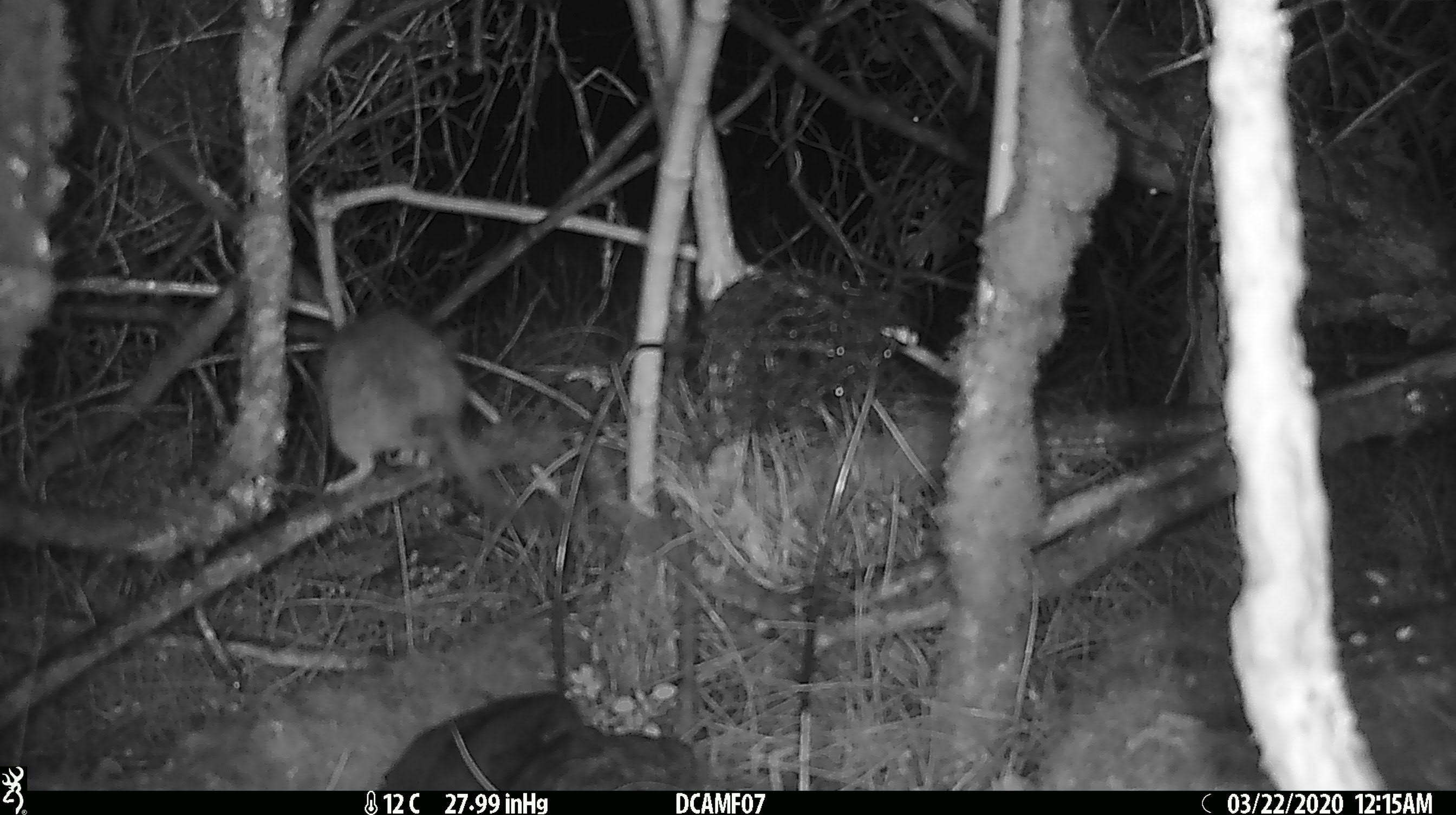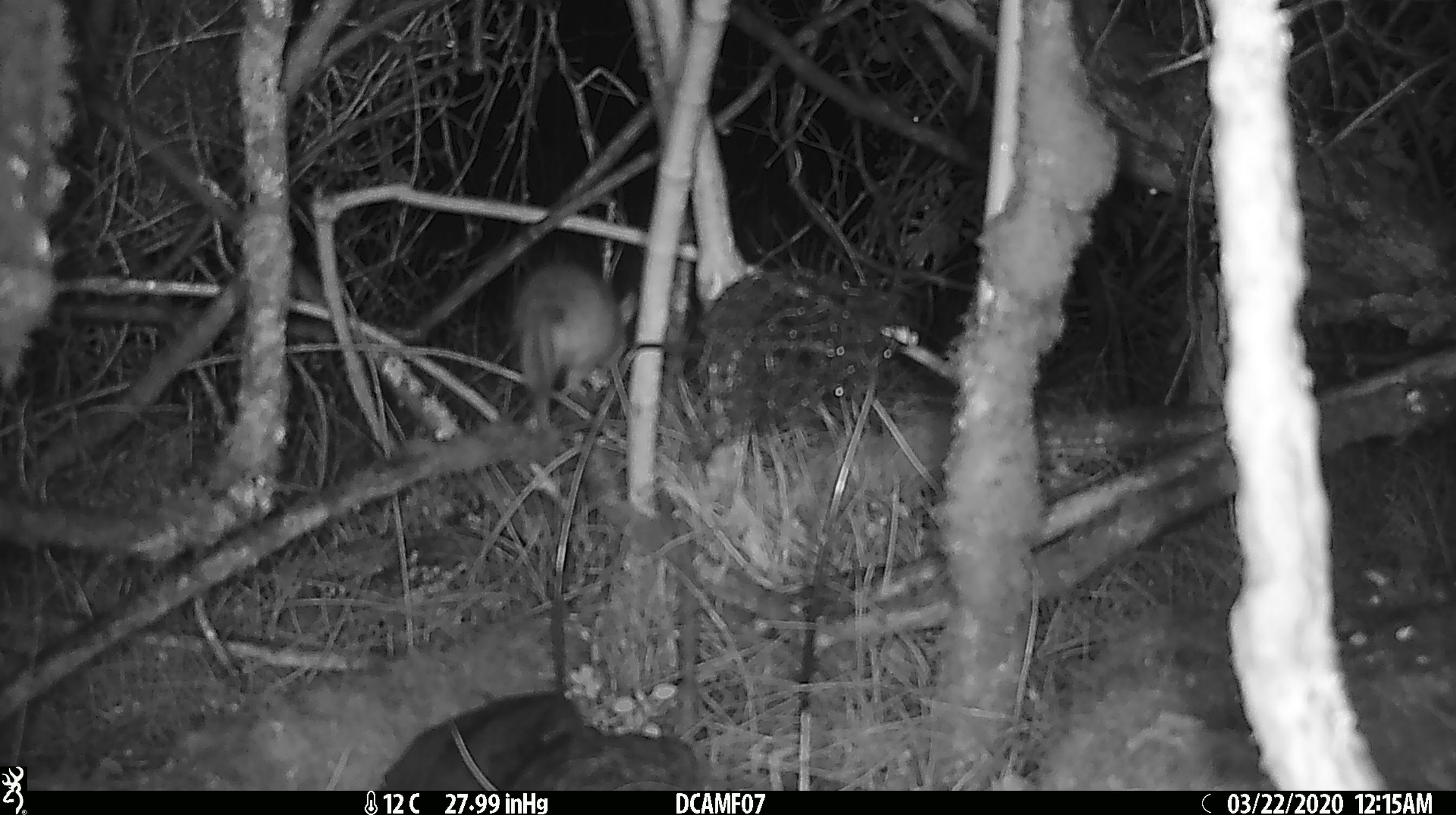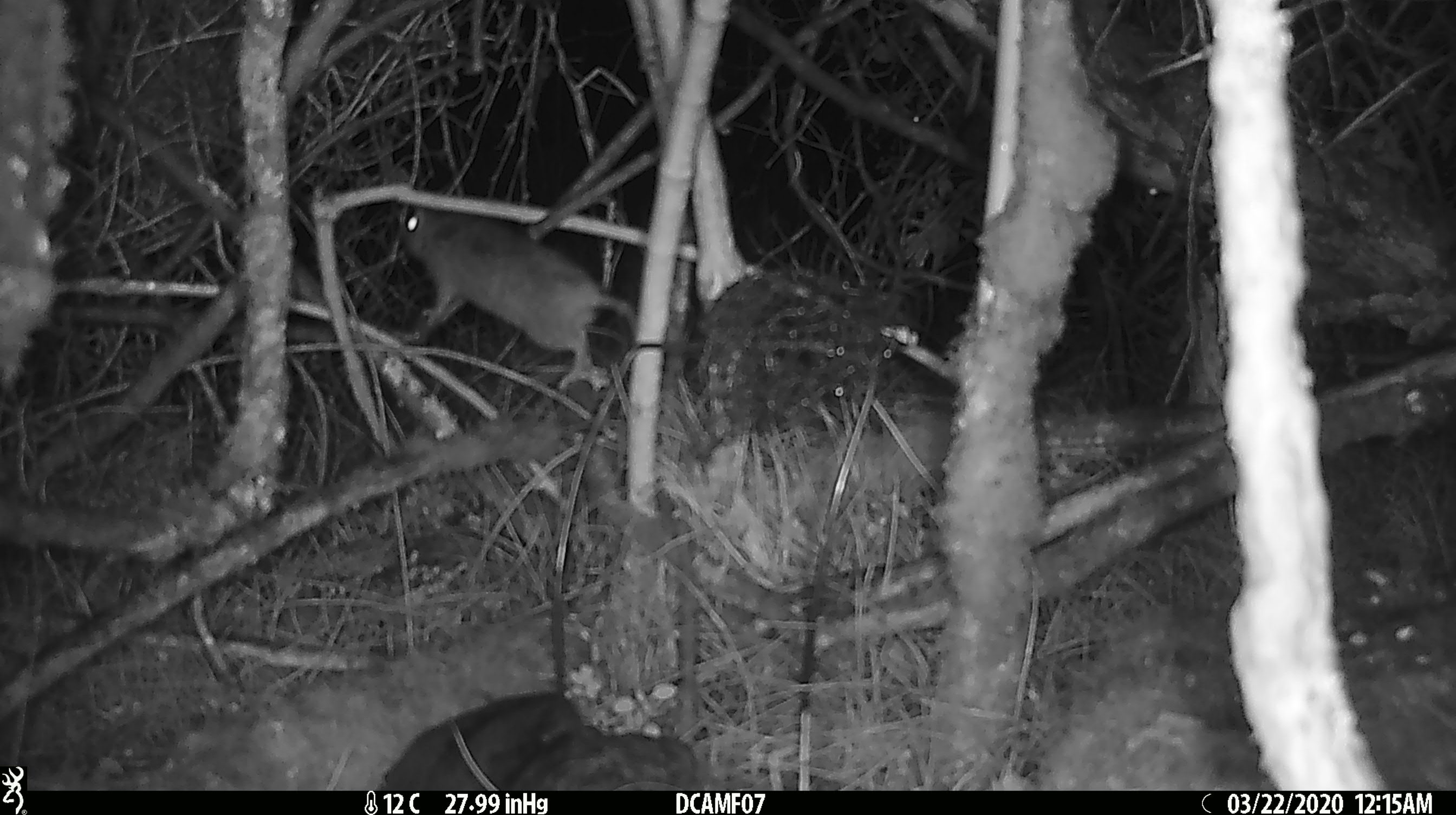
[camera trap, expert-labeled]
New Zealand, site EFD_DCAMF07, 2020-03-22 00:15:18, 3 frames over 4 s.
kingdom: Animalia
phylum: Chordata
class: Mammalia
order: Rodentia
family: Muridae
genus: Rattus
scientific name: Rattus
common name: rat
Rat (Rattus).